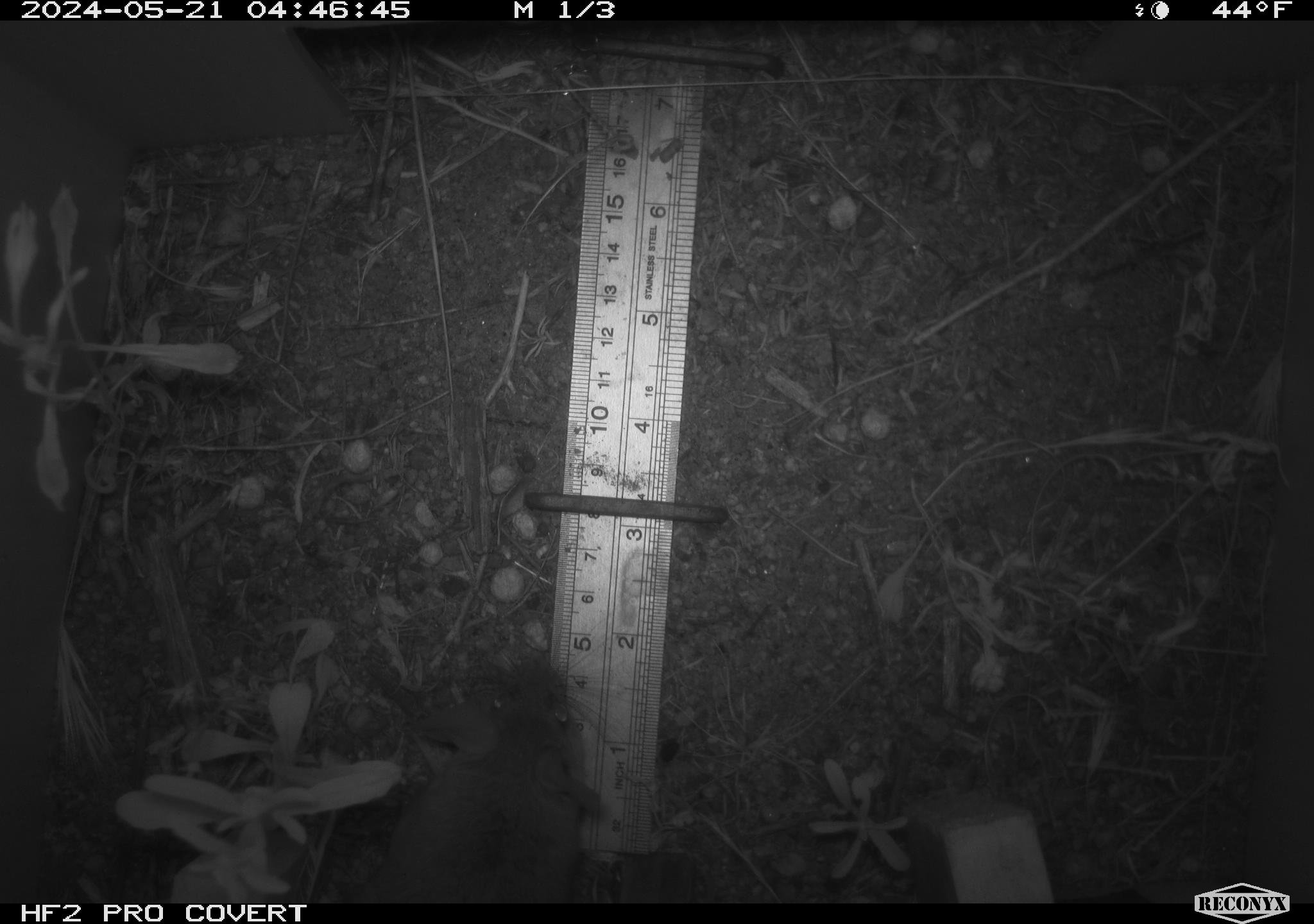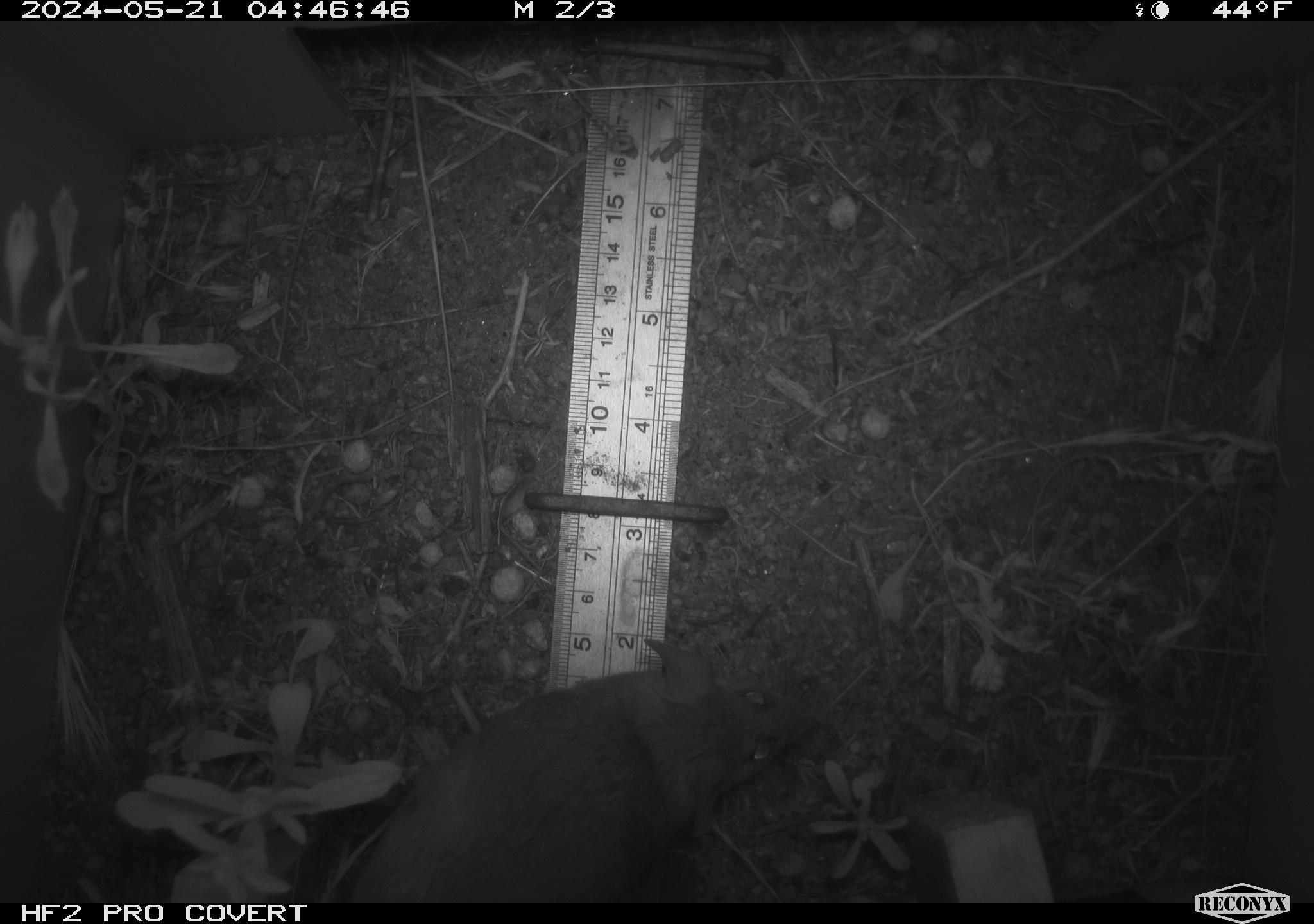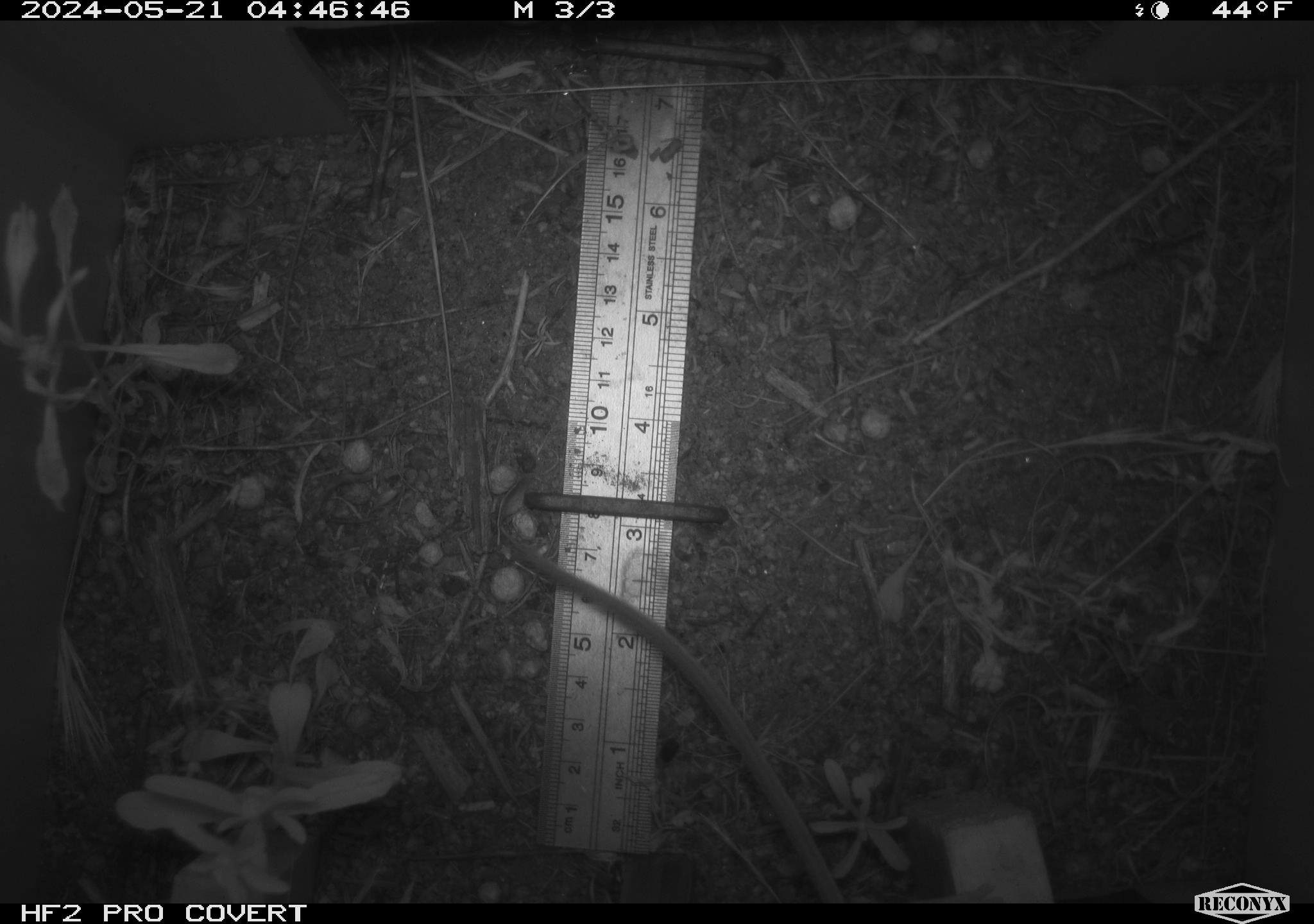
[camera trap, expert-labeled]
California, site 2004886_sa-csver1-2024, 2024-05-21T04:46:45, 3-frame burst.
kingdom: Animalia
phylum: Chordata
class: Mammalia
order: Rodentia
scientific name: Rodentia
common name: rodent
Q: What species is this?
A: Rodent (Rodentia).